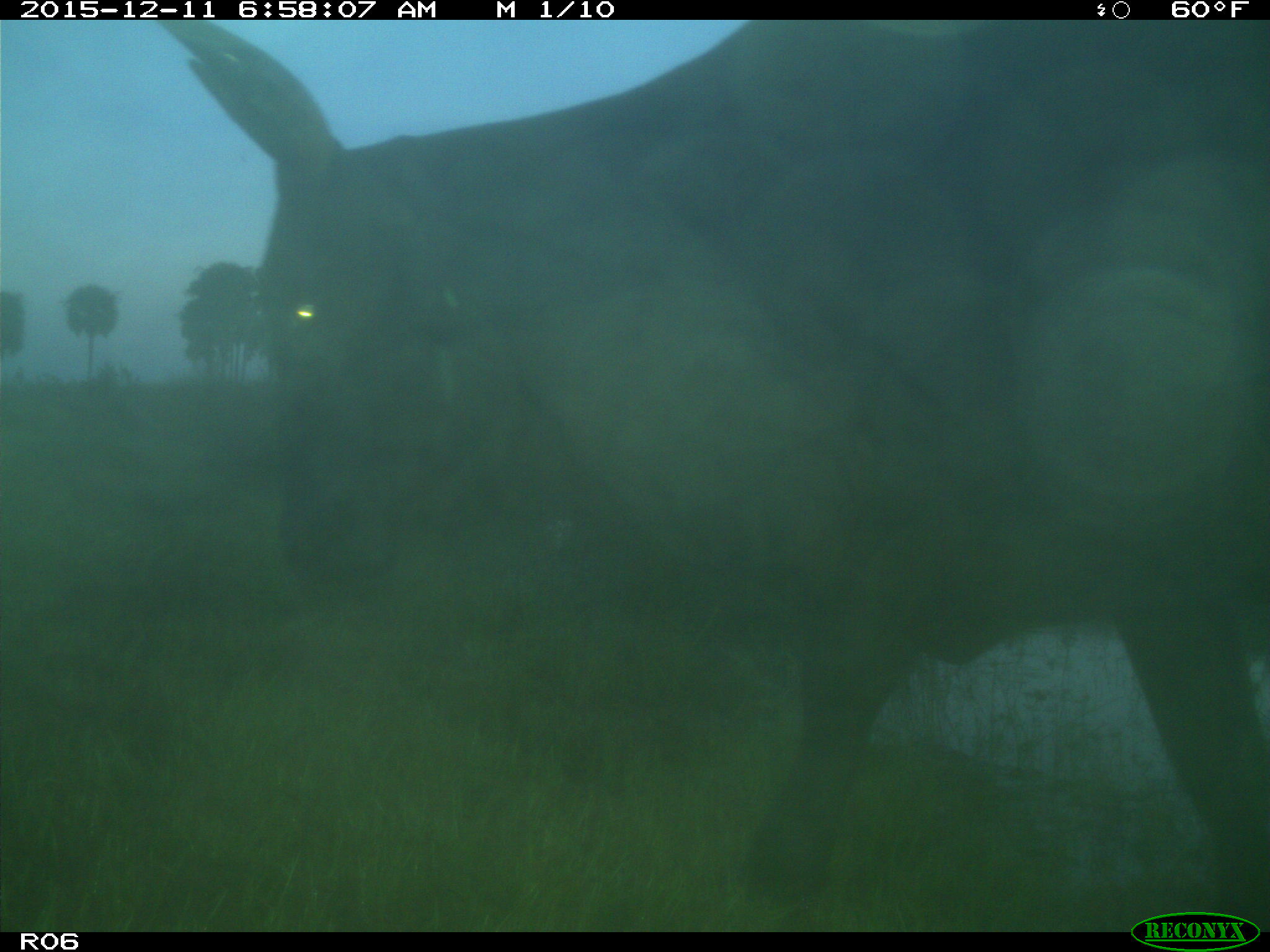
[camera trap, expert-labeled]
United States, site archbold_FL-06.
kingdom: Animalia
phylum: Chordata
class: Mammalia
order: Artiodactyla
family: Bovidae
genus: Bos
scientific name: Bos taurus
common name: domestic cow